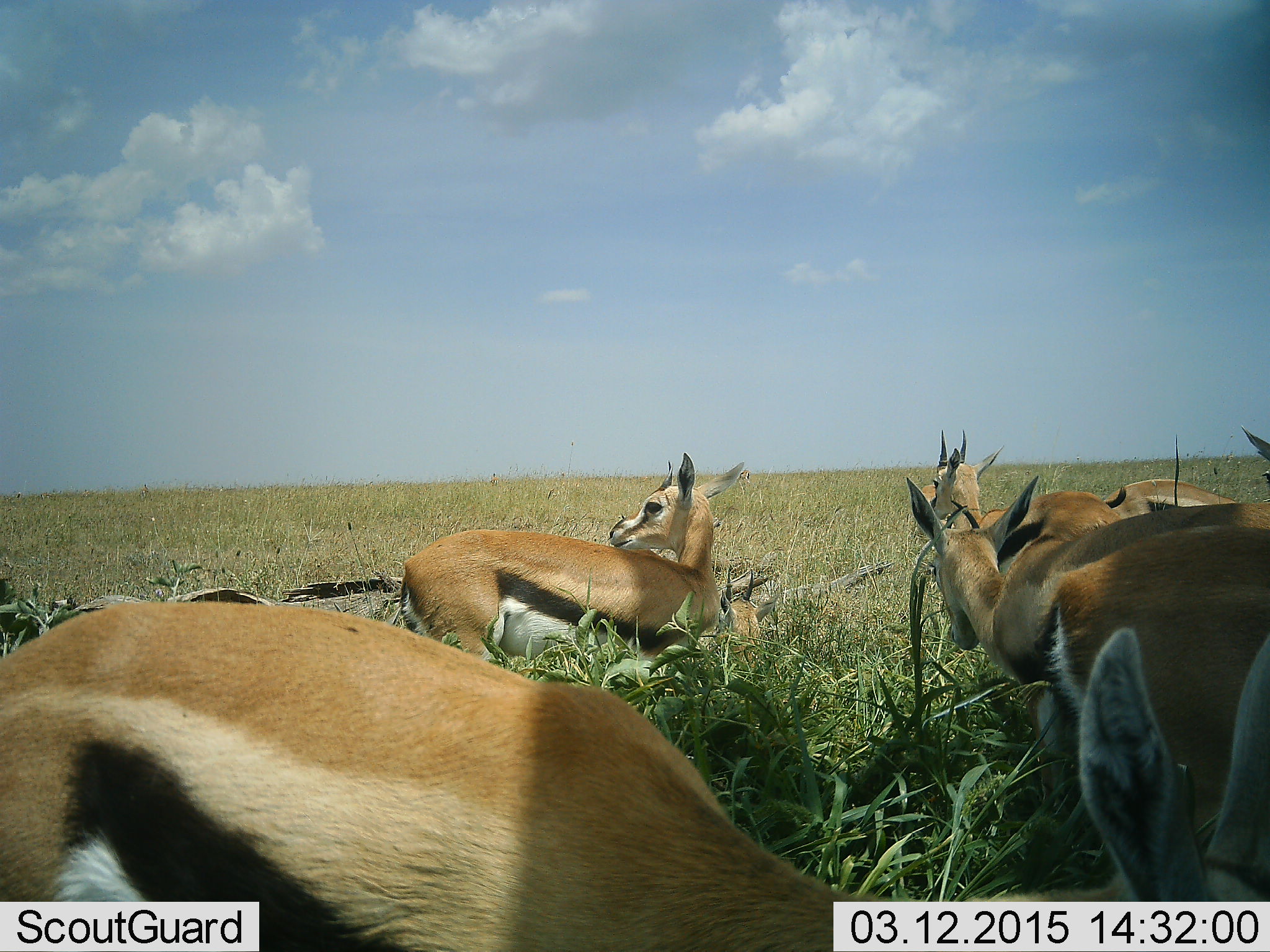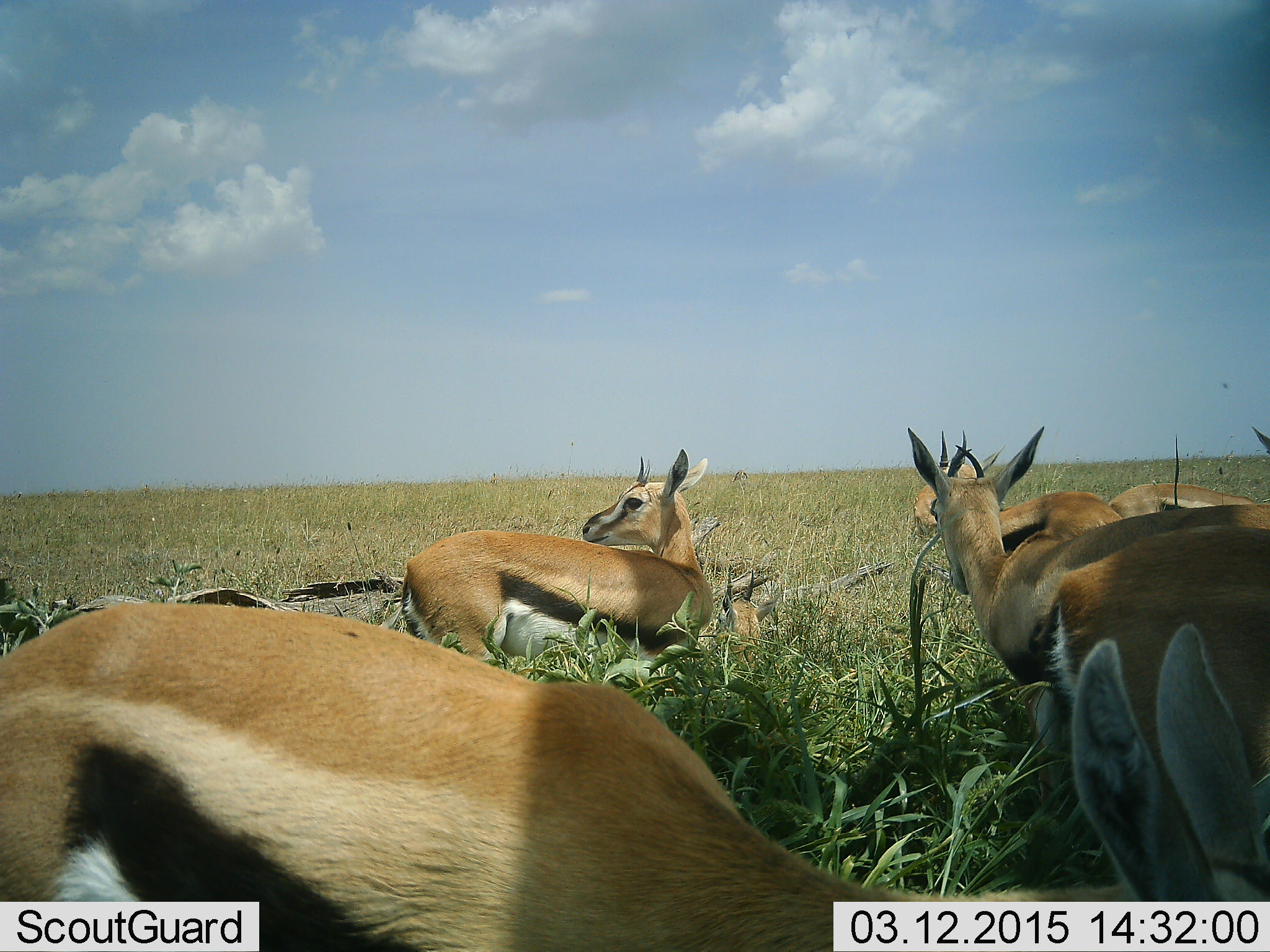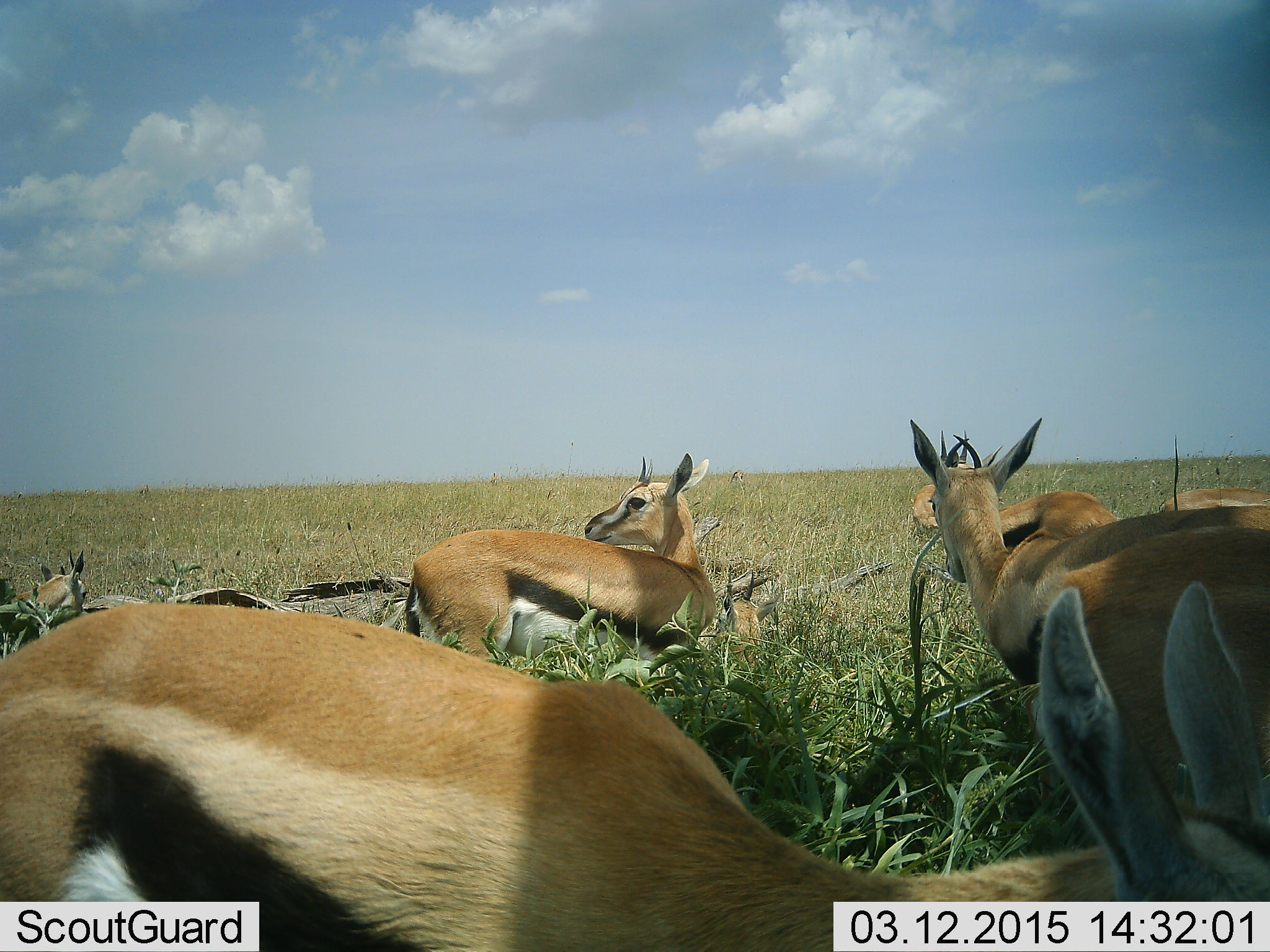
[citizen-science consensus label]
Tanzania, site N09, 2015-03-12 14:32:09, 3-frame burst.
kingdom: Animalia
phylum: Chordata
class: Mammalia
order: Artiodactyla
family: Bovidae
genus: Eudorcas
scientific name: Eudorcas thomsonii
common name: thomson's gazelle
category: gazellethomsons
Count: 8.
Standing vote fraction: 80%.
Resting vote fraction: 50%.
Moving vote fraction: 10%.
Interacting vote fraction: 10%.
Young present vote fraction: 0%.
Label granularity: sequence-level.